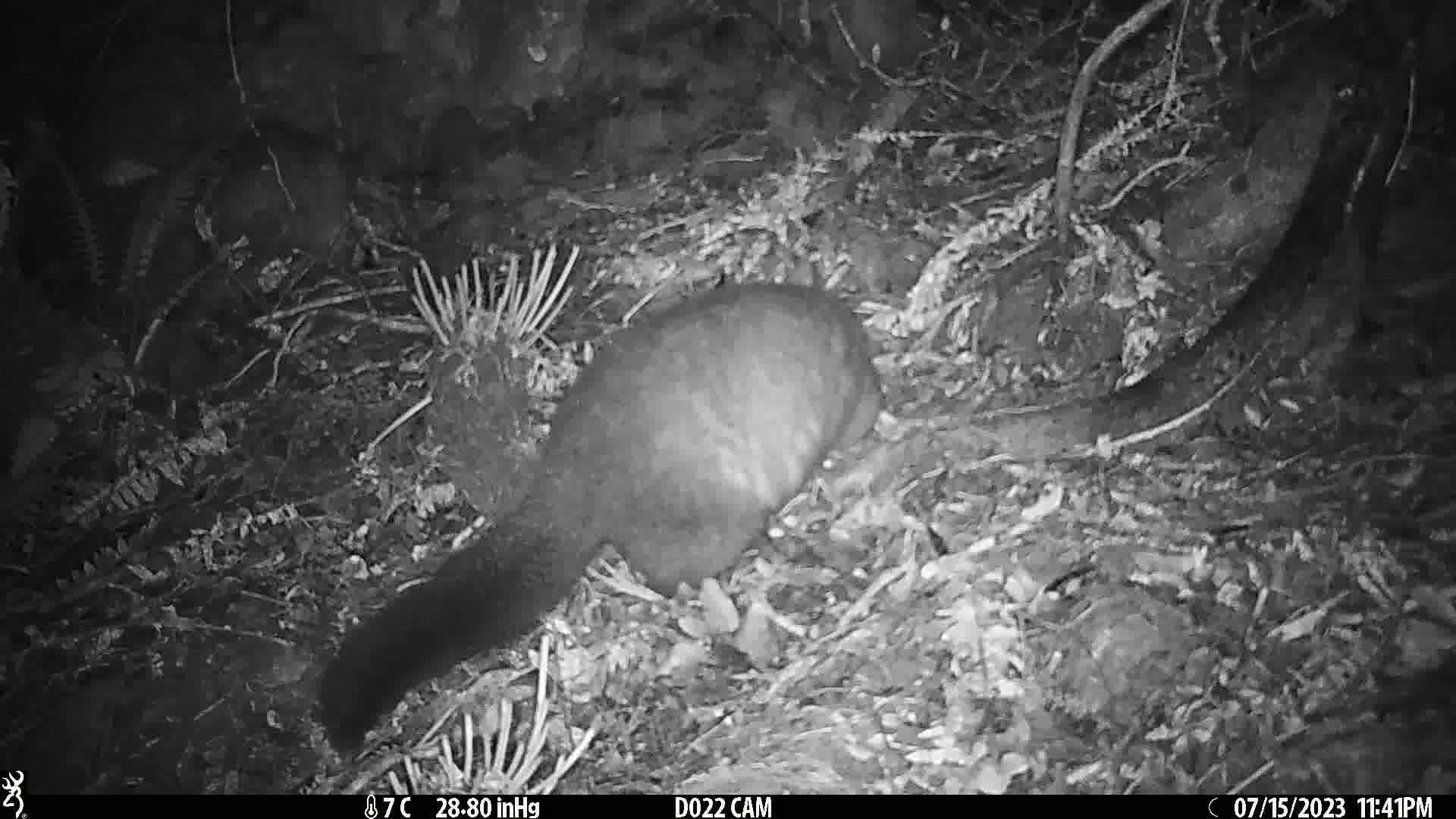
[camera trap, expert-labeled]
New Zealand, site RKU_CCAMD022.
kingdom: Animalia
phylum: Chordata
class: Mammalia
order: Diprotodontia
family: Phalangeridae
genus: Trichosurus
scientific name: Trichosurus vulpecula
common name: common brushtail possum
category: possum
Possum (common brushtail possum) (Trichosurus vulpecula).